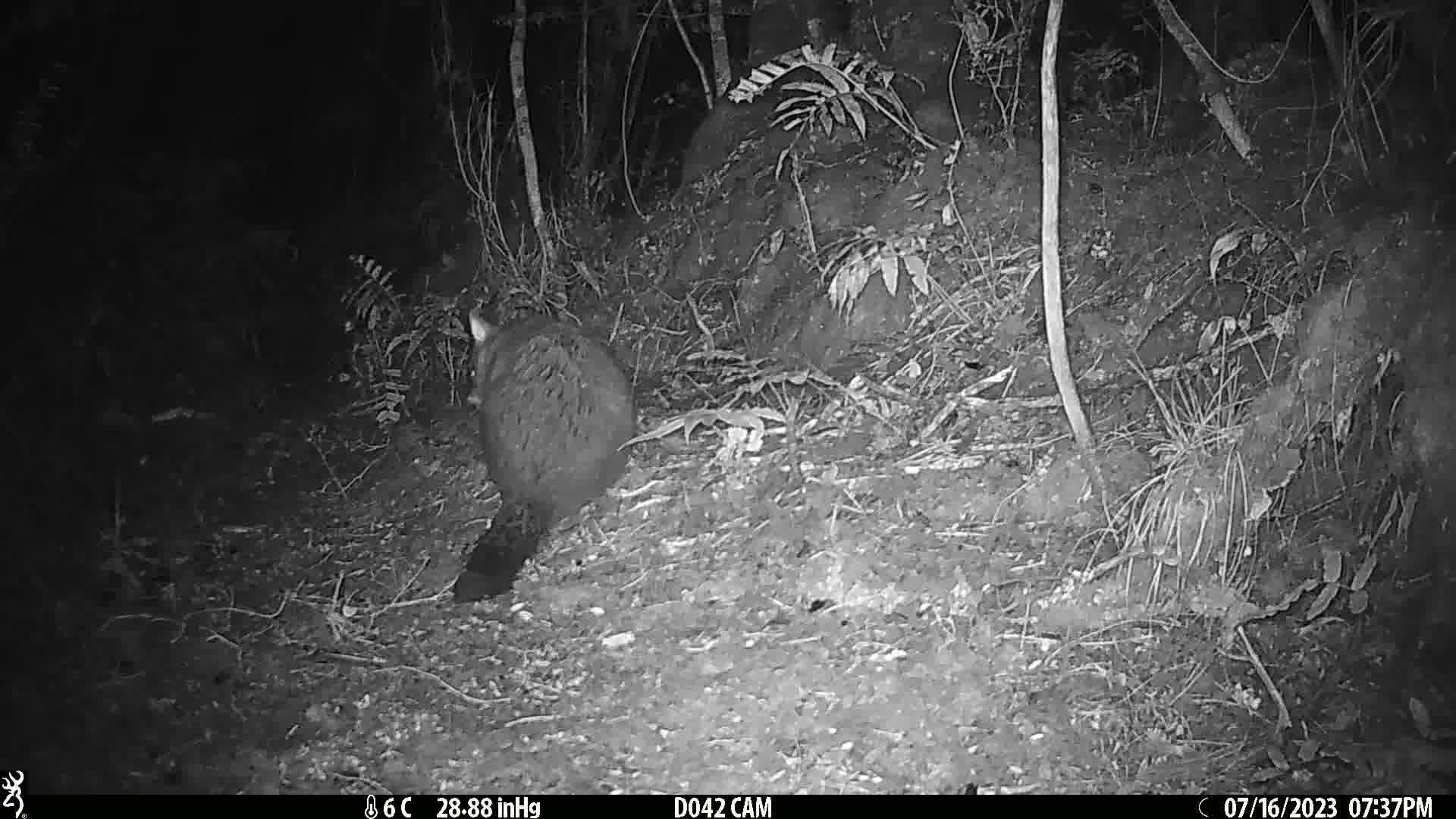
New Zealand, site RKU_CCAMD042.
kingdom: Animalia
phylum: Chordata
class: Mammalia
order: Diprotodontia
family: Phalangeridae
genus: Trichosurus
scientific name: Trichosurus vulpecula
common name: common brushtail possum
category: possum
Possum (common brushtail possum) (Trichosurus vulpecula).